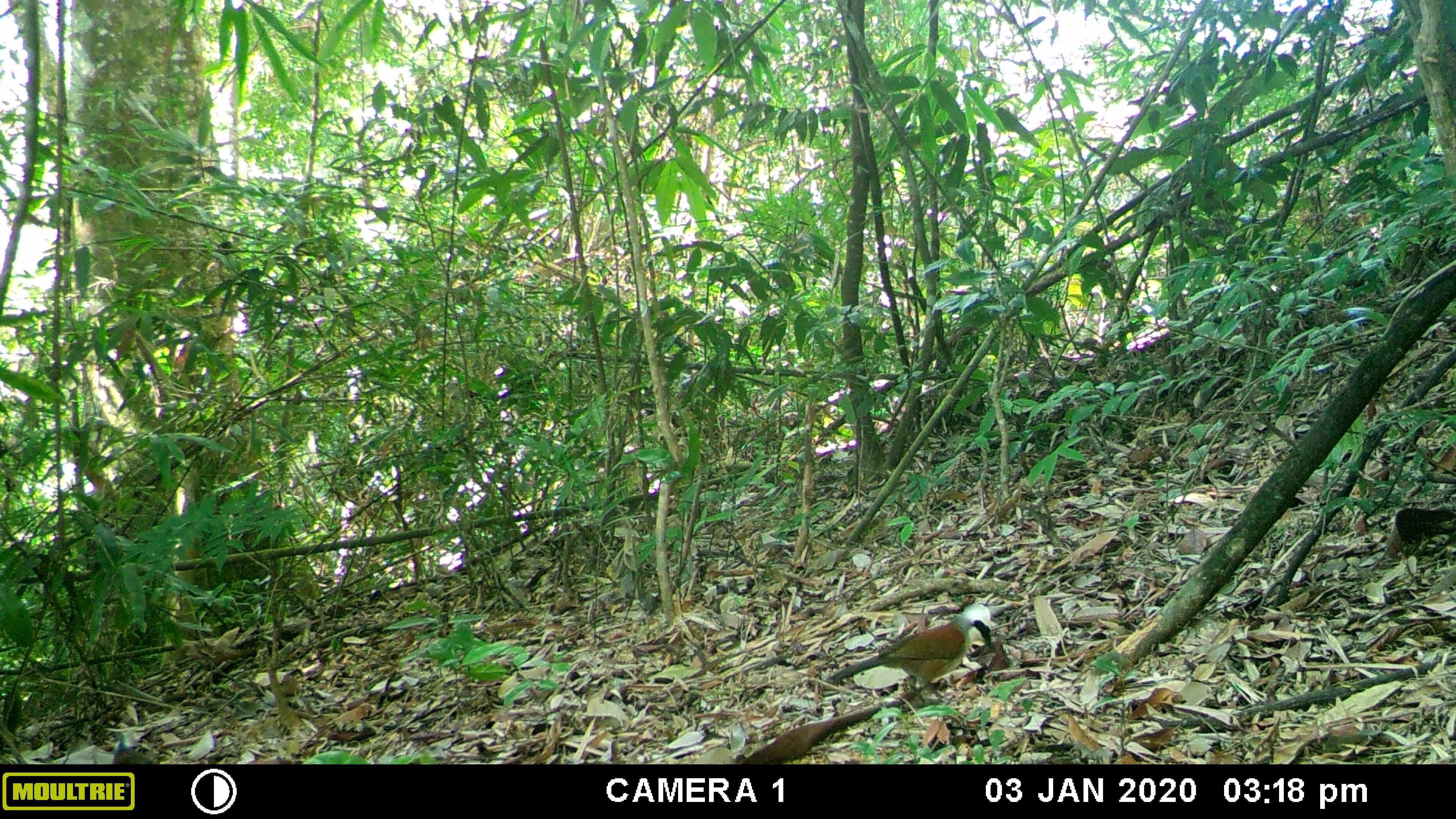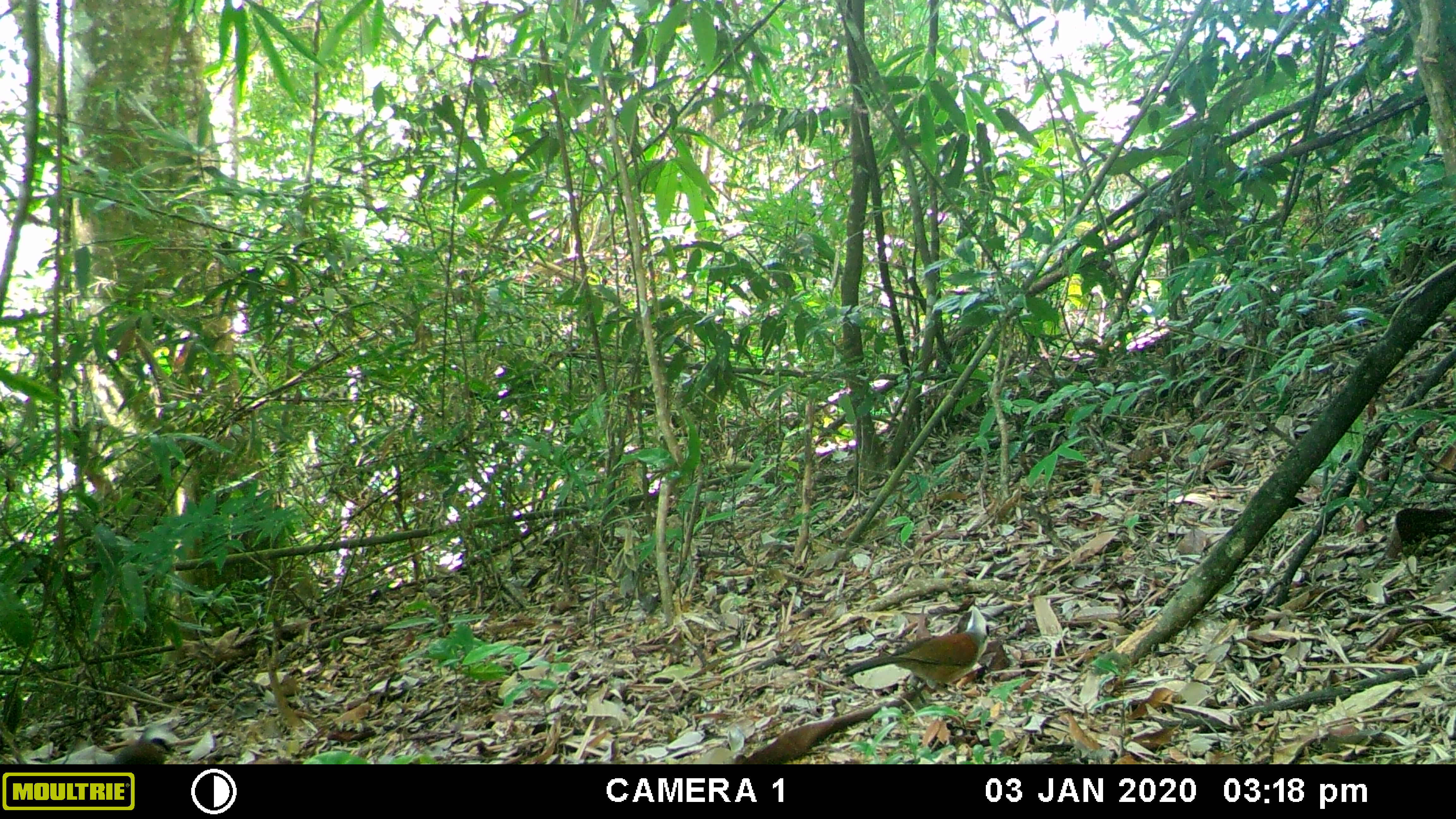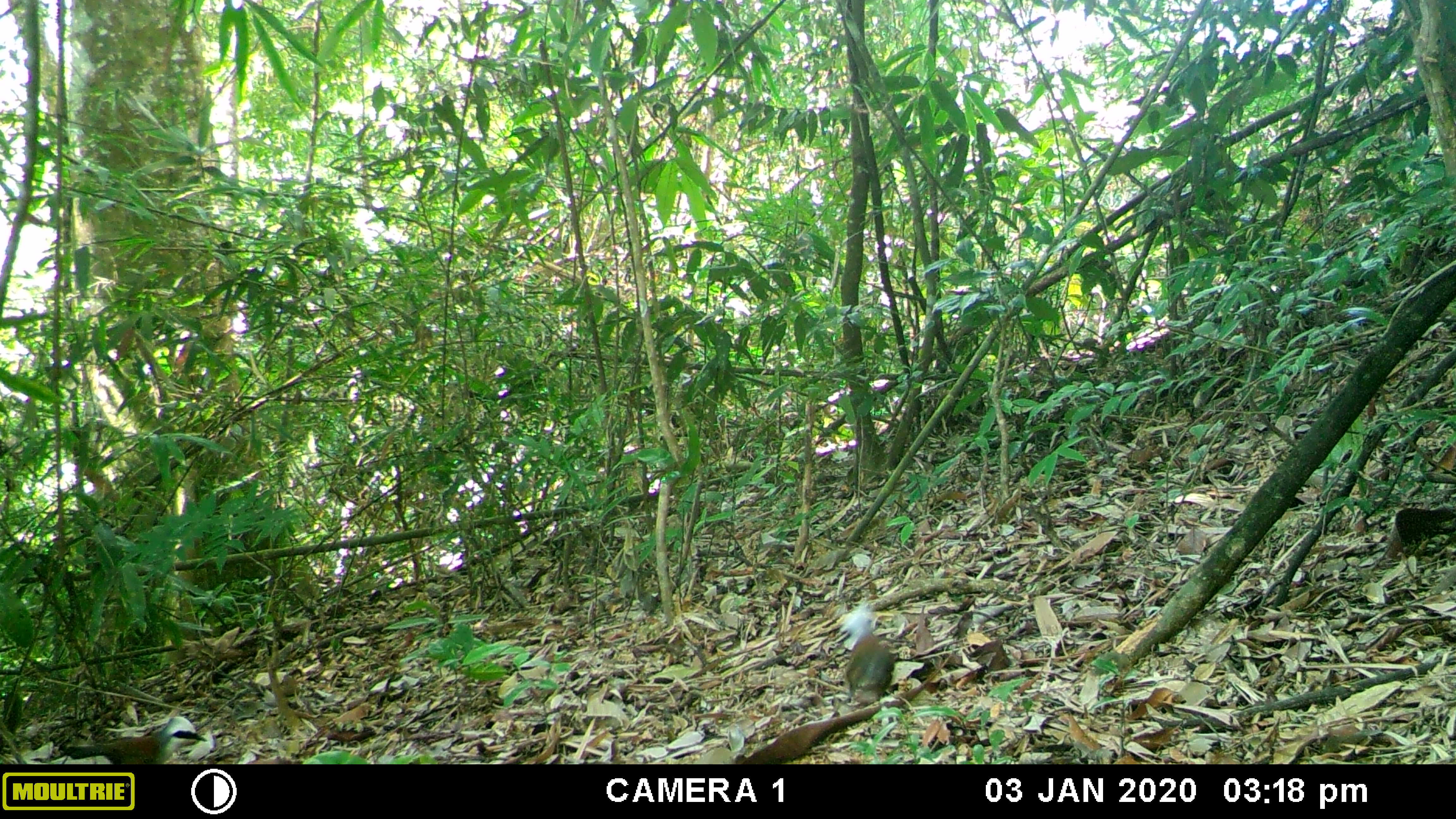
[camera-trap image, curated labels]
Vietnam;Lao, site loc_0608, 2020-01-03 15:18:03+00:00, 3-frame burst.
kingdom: Animalia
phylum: Chordata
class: Aves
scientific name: Aves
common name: bird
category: unidentified bird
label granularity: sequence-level